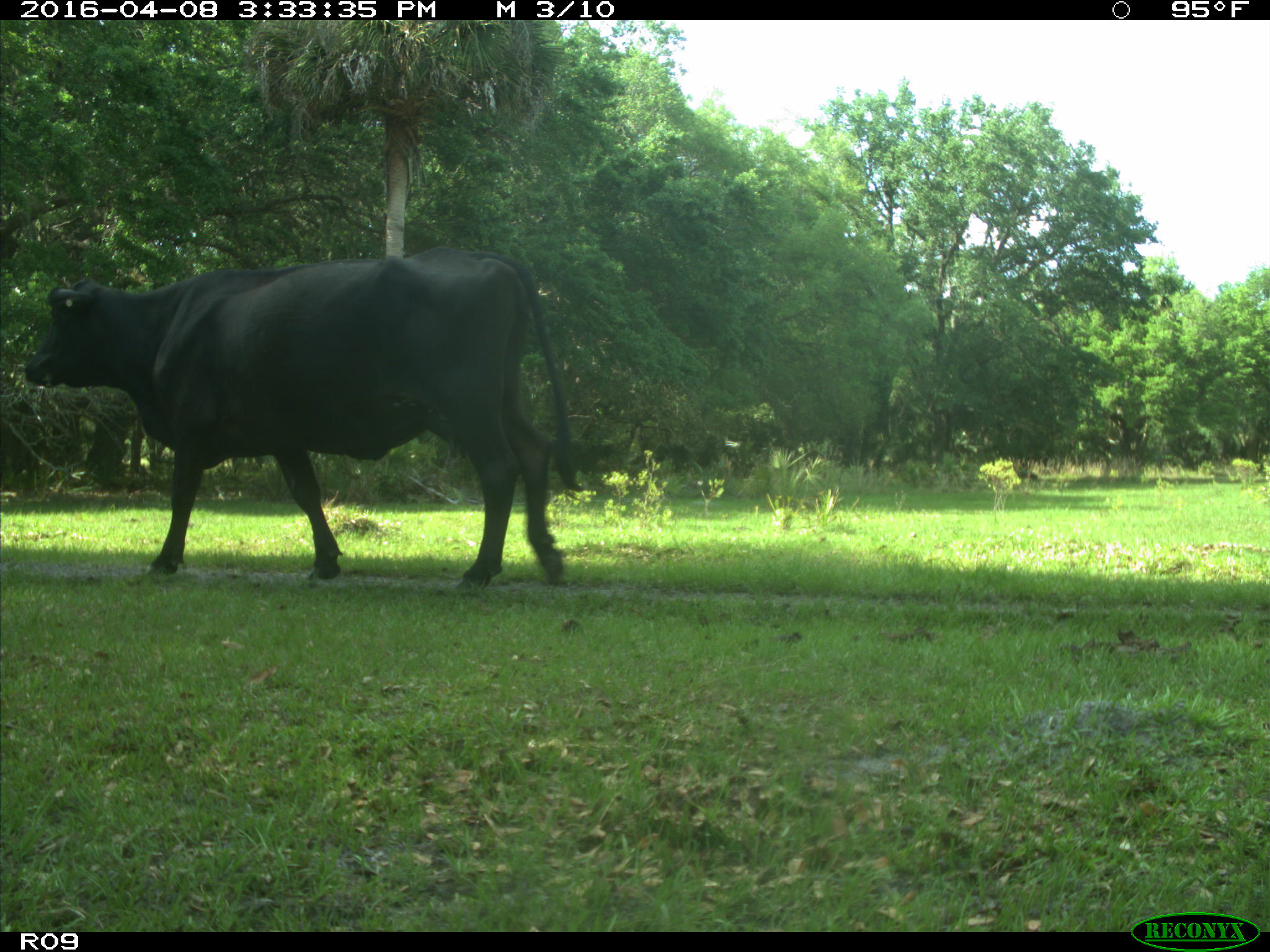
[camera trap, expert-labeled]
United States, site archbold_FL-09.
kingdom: Animalia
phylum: Chordata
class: Mammalia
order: Artiodactyla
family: Bovidae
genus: Bos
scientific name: Bos taurus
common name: domestic cow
Bos taurus (domestic cow).